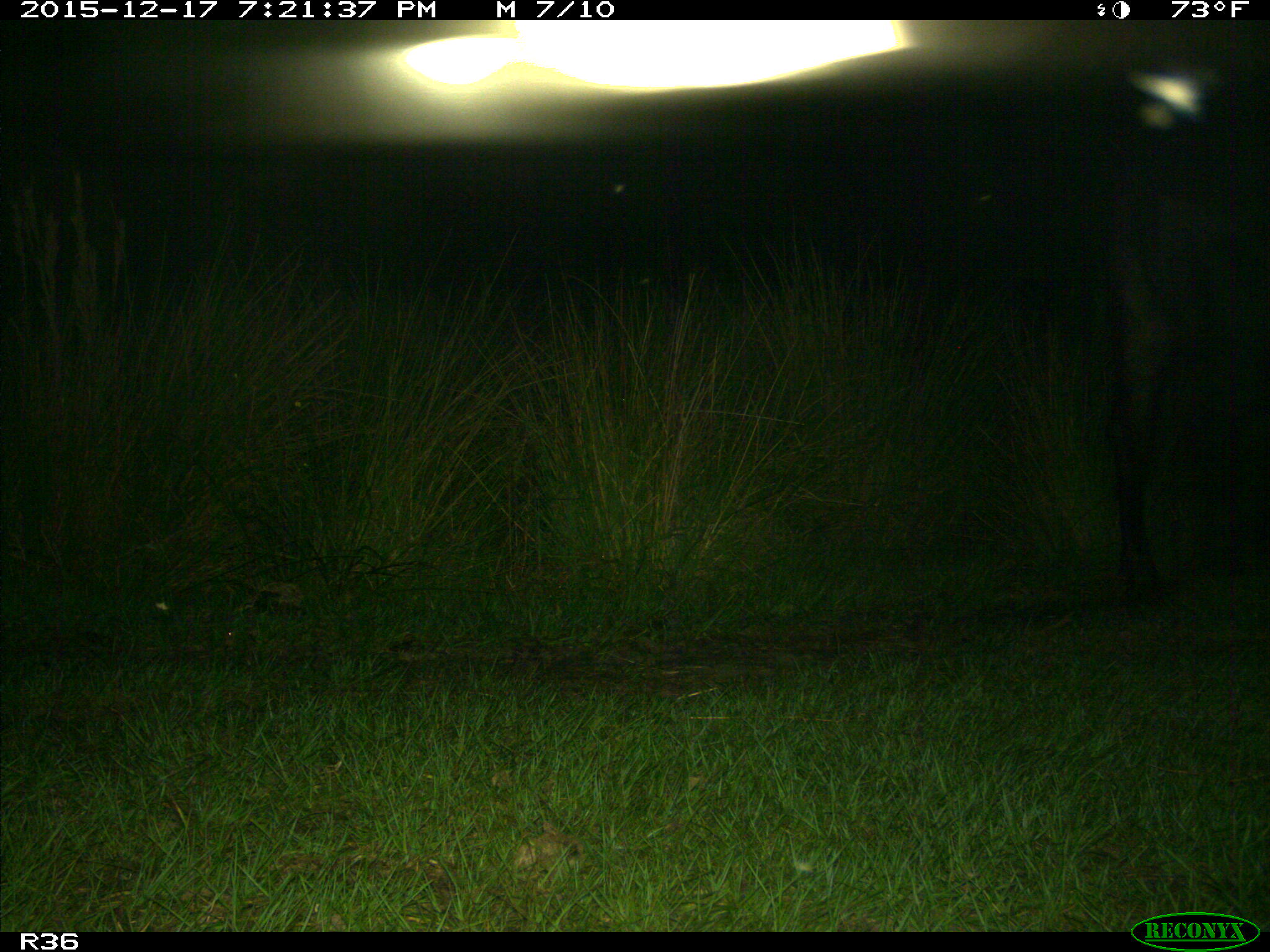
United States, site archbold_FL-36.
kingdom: Animalia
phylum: Chordata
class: Mammalia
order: Artiodactyla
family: Bovidae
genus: Bos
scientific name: Bos taurus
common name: domestic cow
Bos taurus (domestic cow).